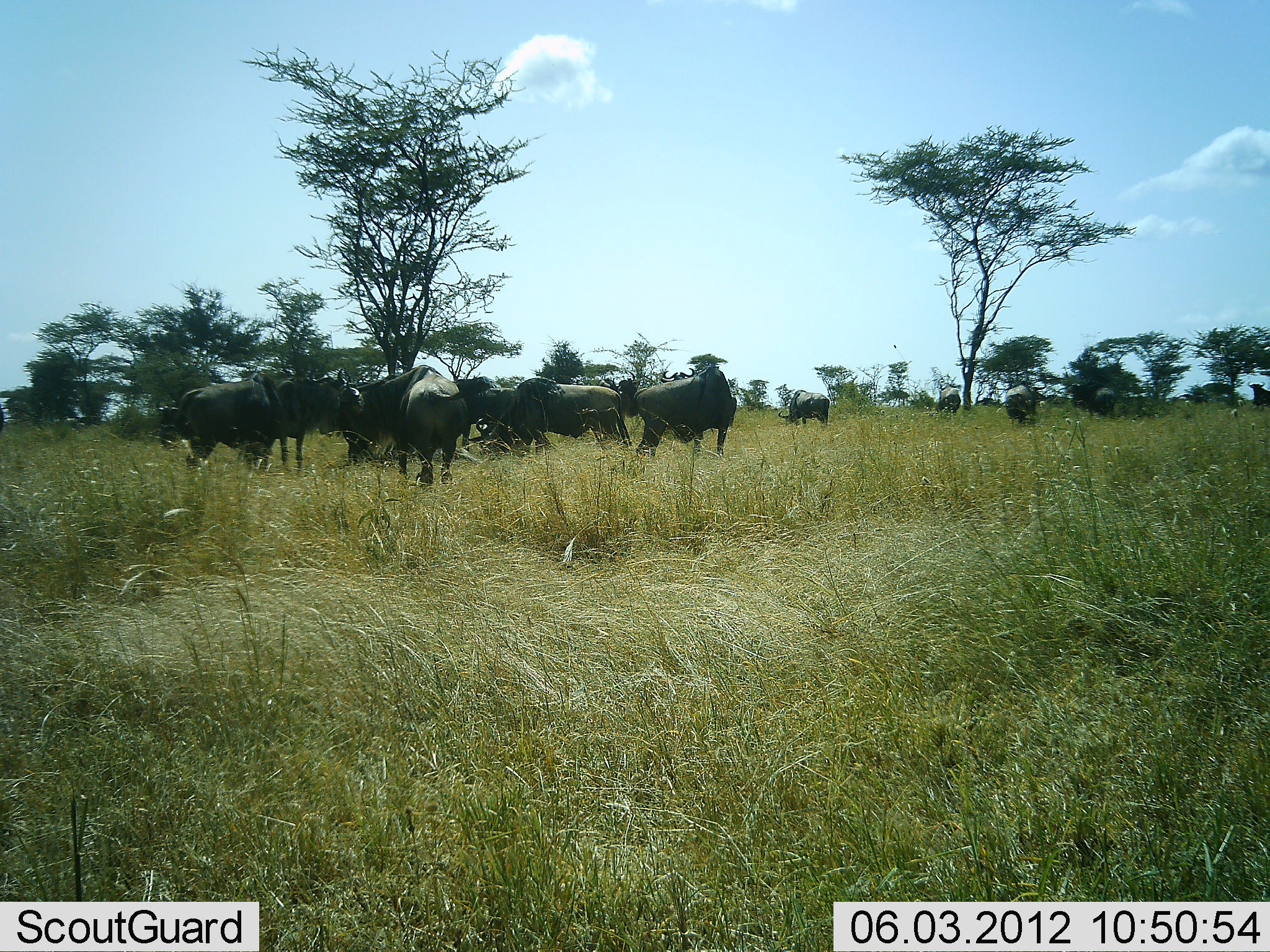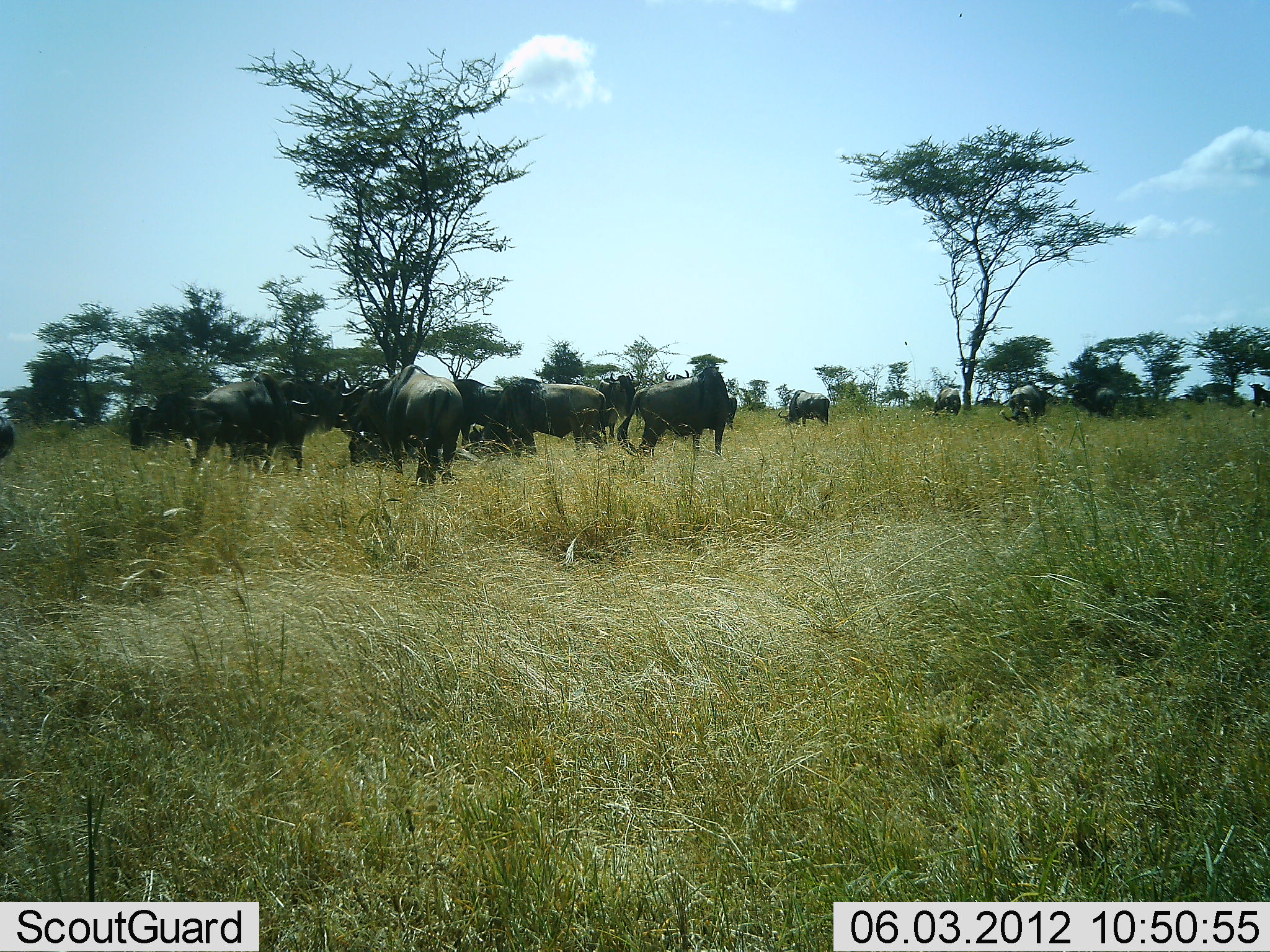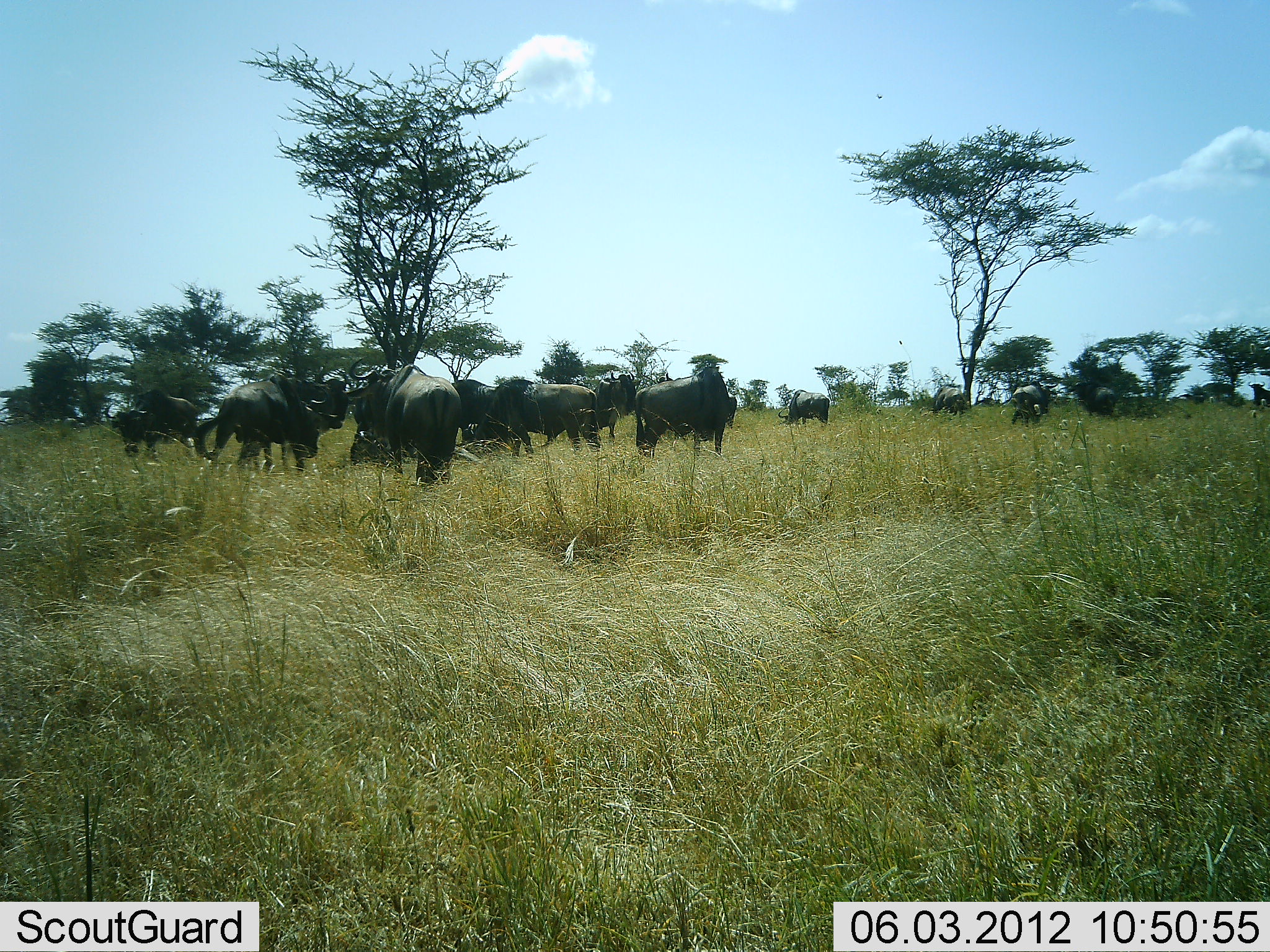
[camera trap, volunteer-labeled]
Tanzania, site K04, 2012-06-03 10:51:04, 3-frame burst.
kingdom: Animalia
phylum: Chordata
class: Mammalia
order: Artiodactyla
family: Bovidae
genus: Connochaetes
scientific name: Connochaetes taurinus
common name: blue wildebeest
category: wildebeest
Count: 11-50.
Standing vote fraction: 70%.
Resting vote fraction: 0%.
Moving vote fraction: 30%.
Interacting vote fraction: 10%.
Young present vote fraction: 0%.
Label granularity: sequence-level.